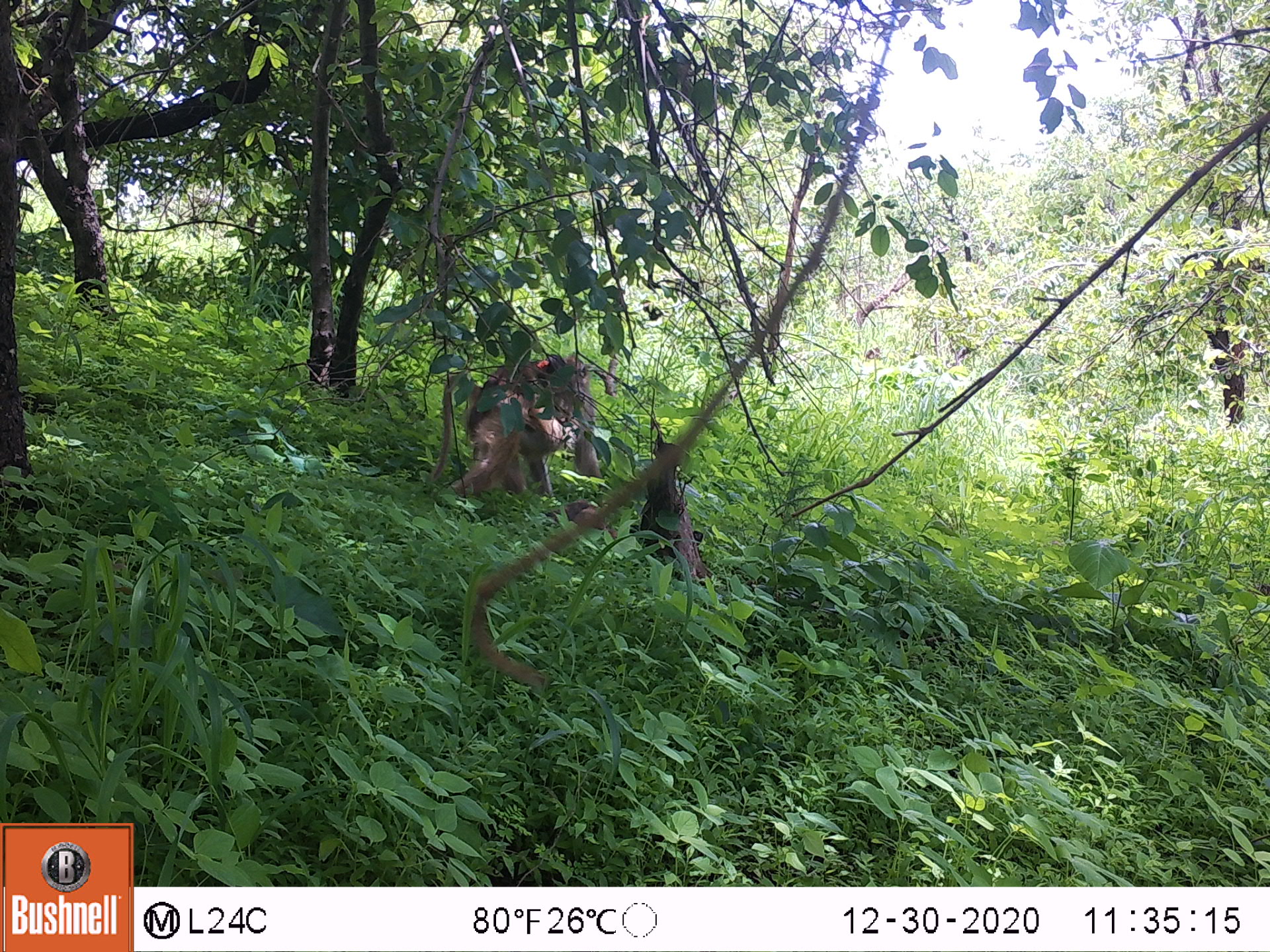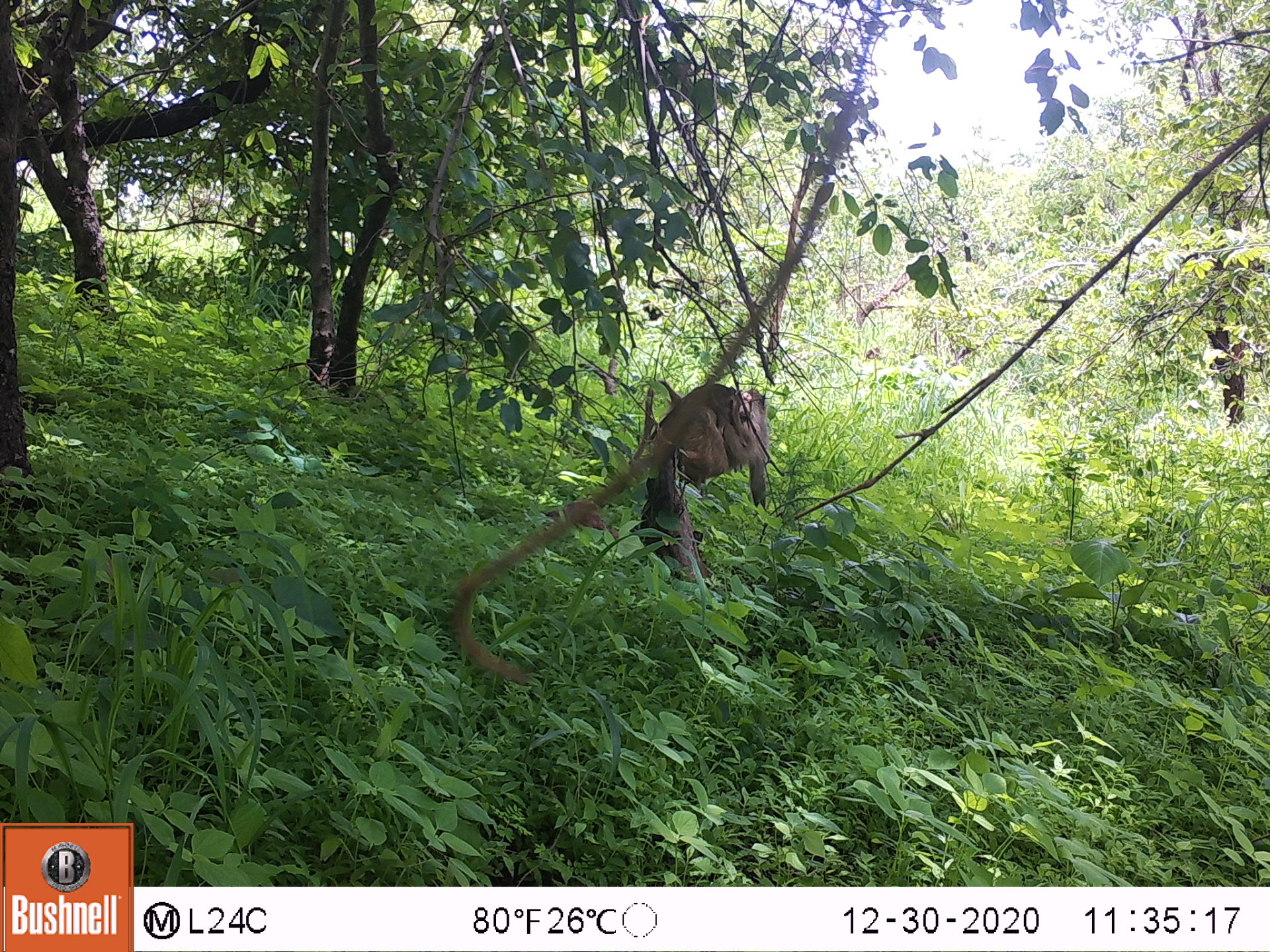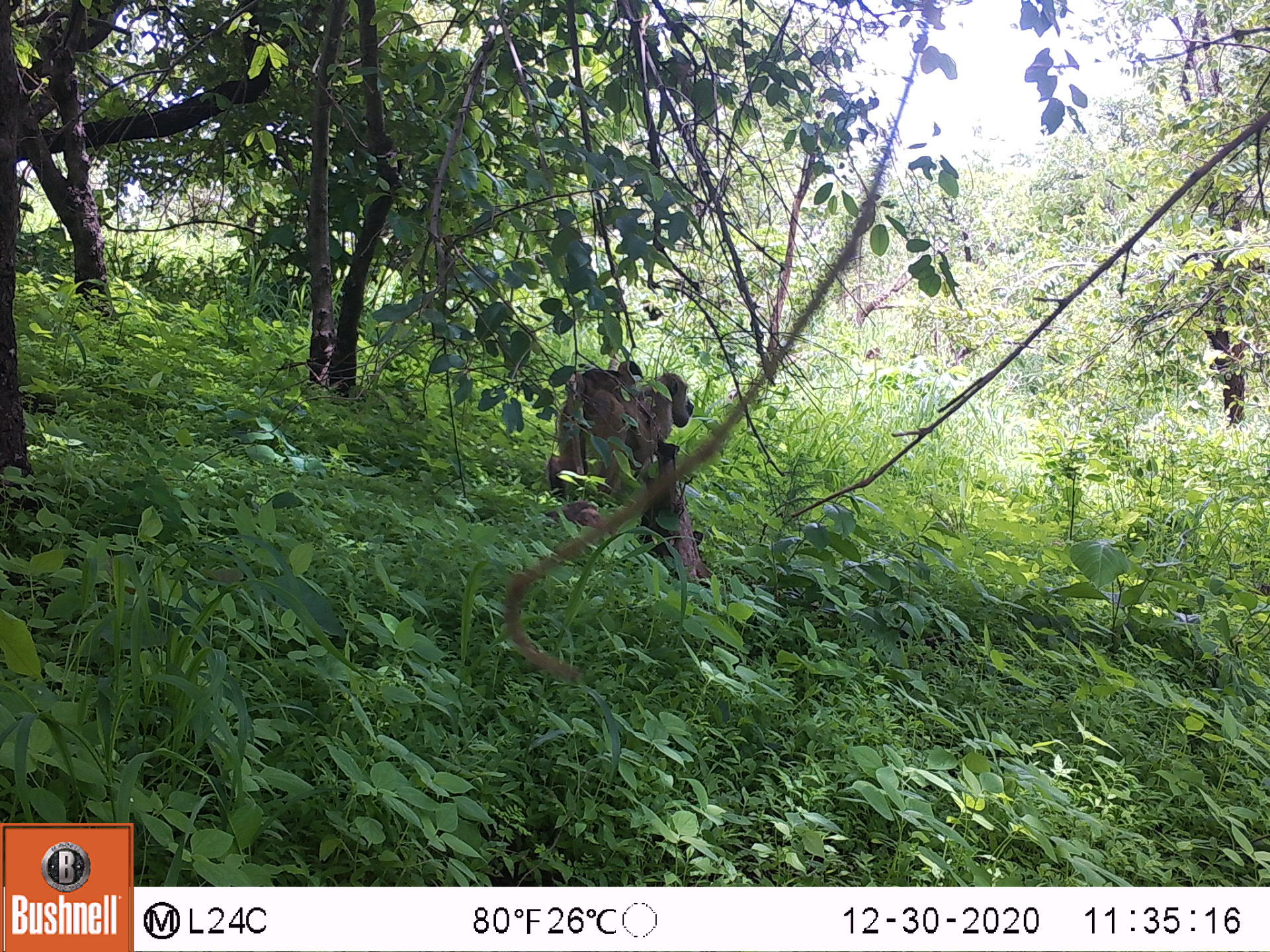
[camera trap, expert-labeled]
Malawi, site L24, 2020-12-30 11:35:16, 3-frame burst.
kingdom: Animalia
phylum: Chordata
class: Mammalia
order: Primates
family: Cercopithecidae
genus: Papio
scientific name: Papio cynocephalus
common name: yellow baboon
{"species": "yellow baboon (Papio cynocephalus)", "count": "1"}